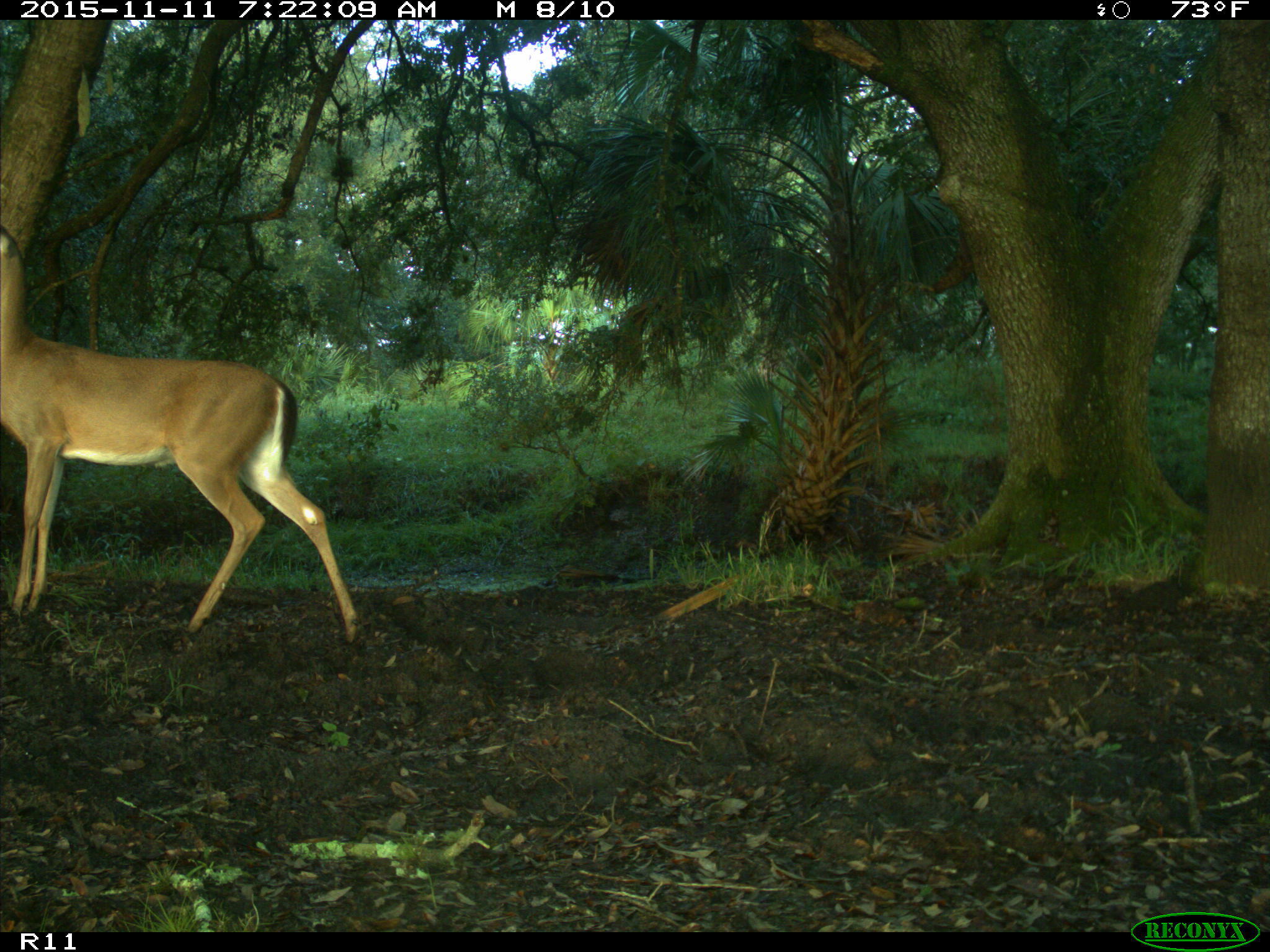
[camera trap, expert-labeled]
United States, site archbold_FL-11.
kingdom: Animalia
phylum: Chordata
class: Mammalia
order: Artiodactyla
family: Cervidae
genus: Odocoileus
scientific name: Odocoileus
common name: deer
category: unidentified deer